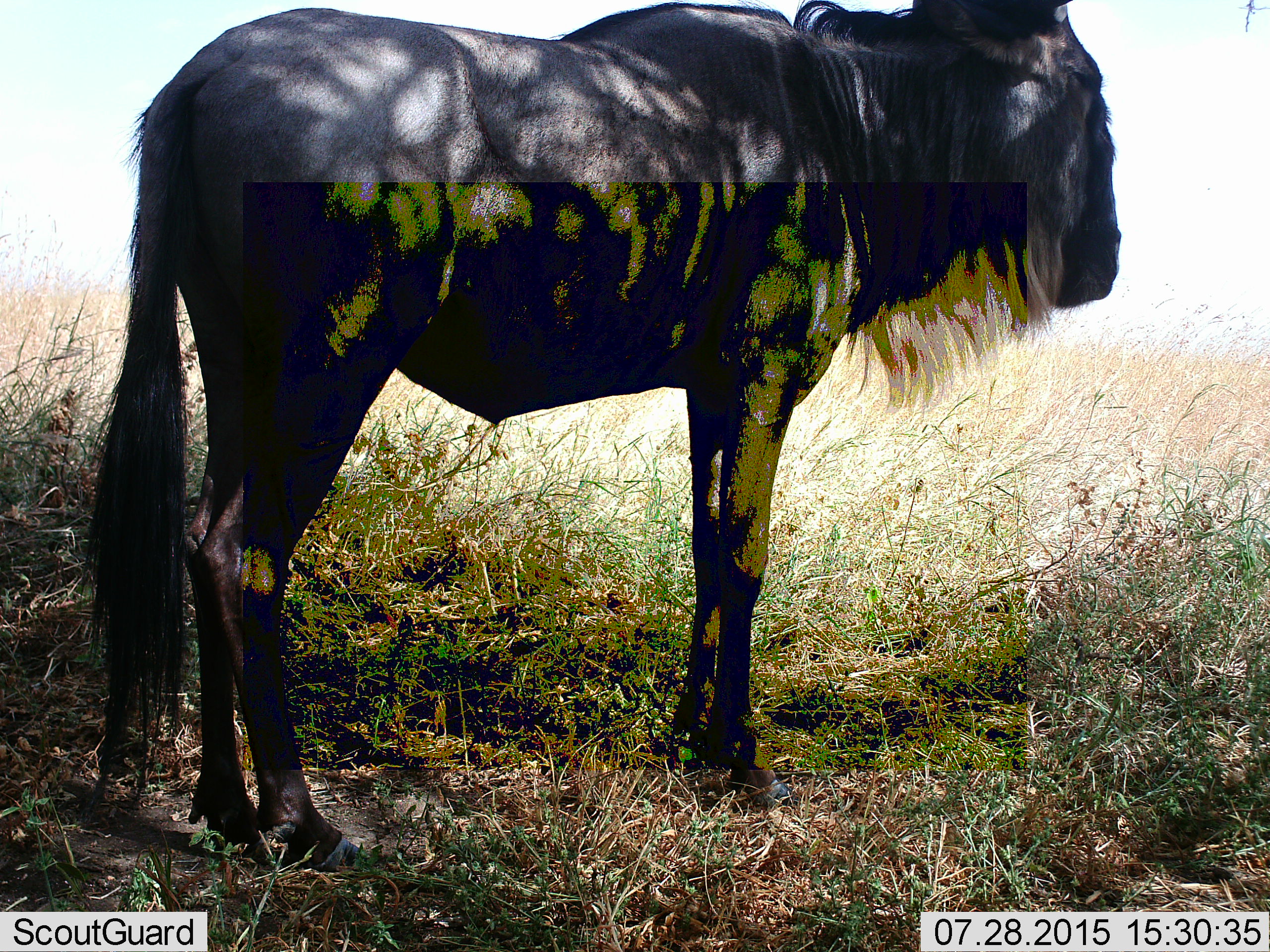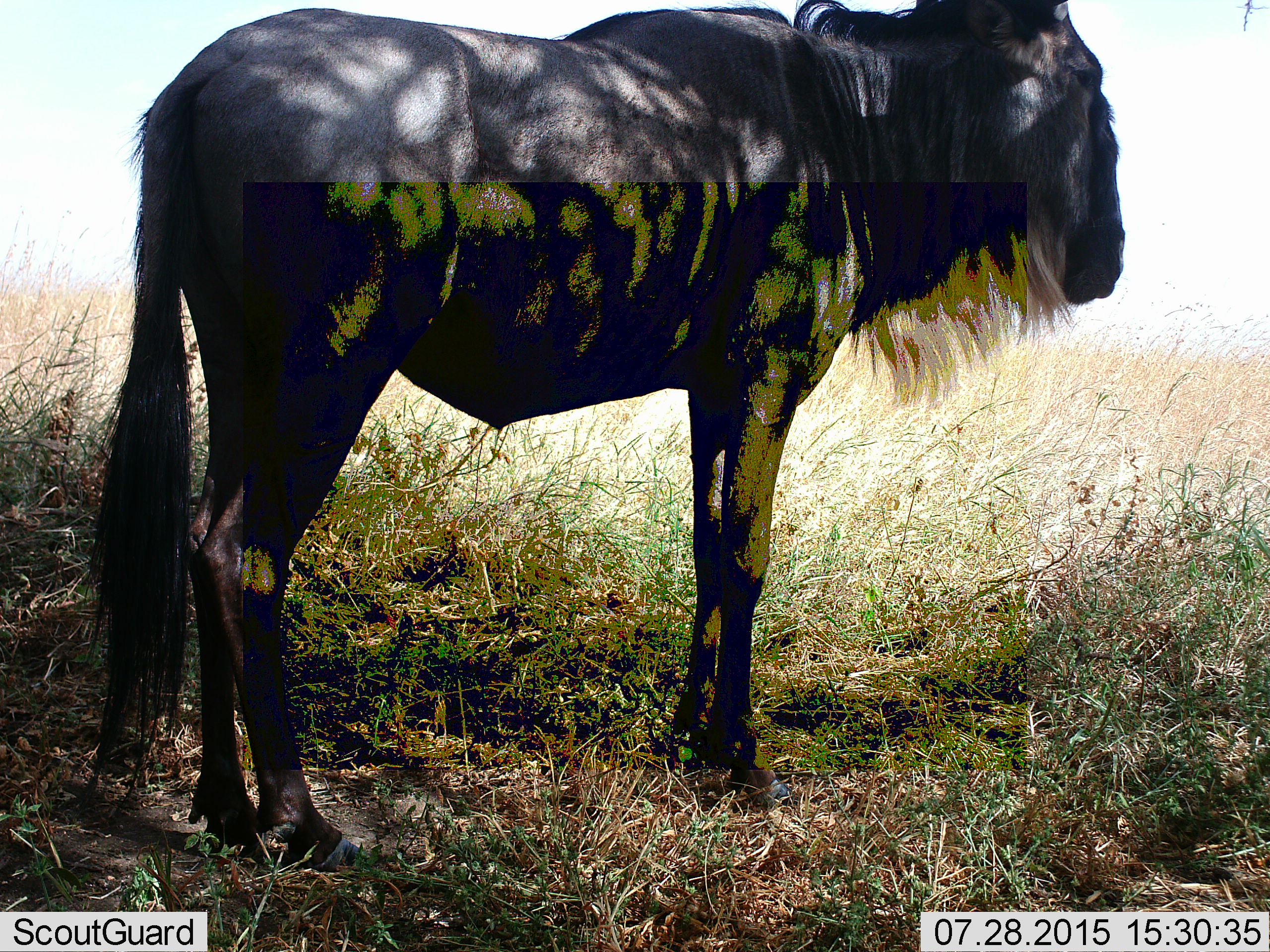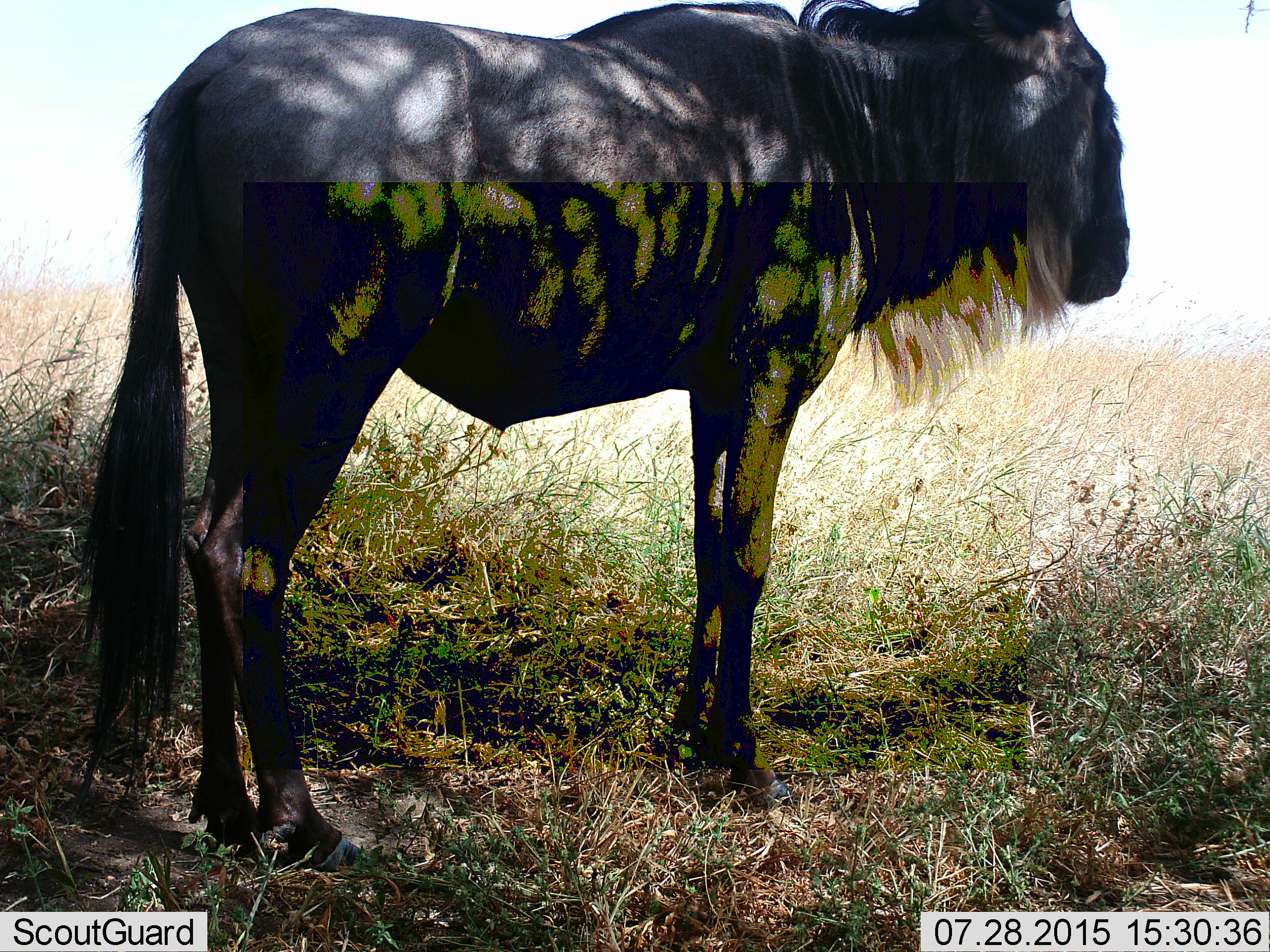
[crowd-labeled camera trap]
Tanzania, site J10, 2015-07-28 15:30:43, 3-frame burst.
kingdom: Animalia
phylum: Chordata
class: Mammalia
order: Artiodactyla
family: Bovidae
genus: Connochaetes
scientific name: Connochaetes taurinus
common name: blue wildebeest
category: wildebeest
Wildebeest (blue wildebeest) (Connochaetes taurinus), count 1. Behavior (volunteer vote fractions): standing 100%, resting 0%, moving 0%, interacting 0%. Young present (vote fraction): 0%. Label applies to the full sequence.